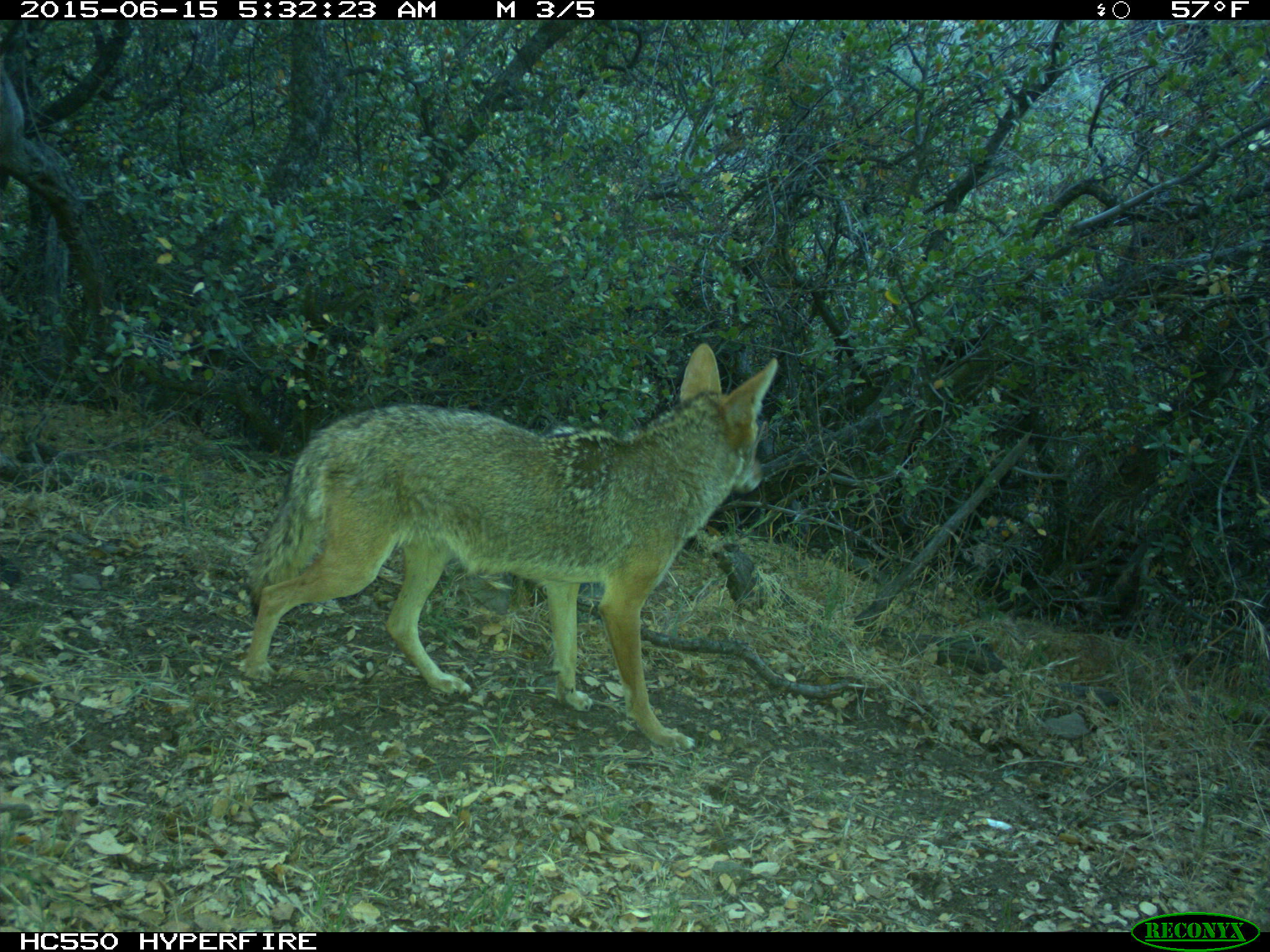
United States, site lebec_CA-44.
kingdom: Animalia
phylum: Chordata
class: Mammalia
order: Carnivora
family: Canidae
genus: Canis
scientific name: Canis latrans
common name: coyote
Canis latrans (coyote).